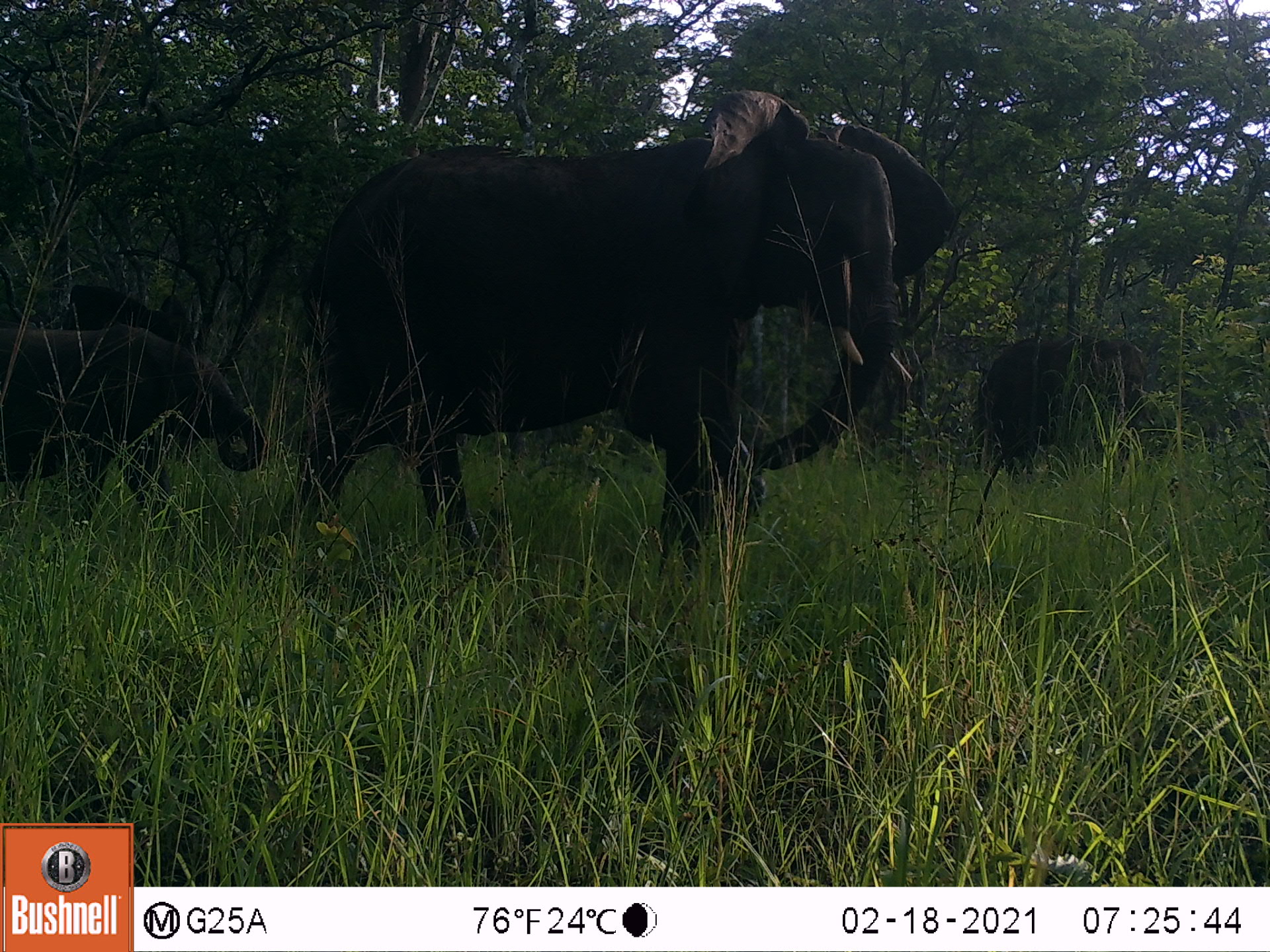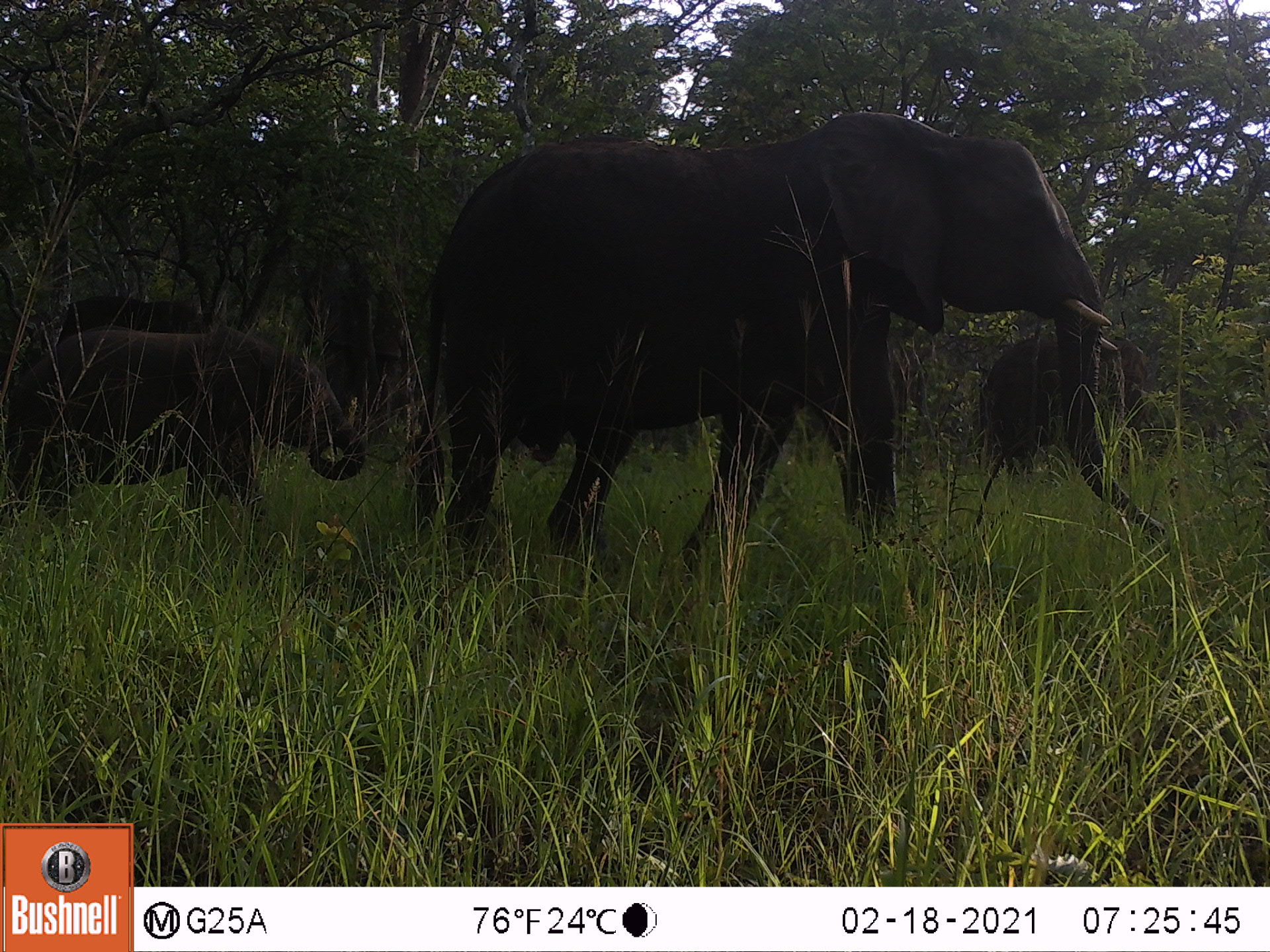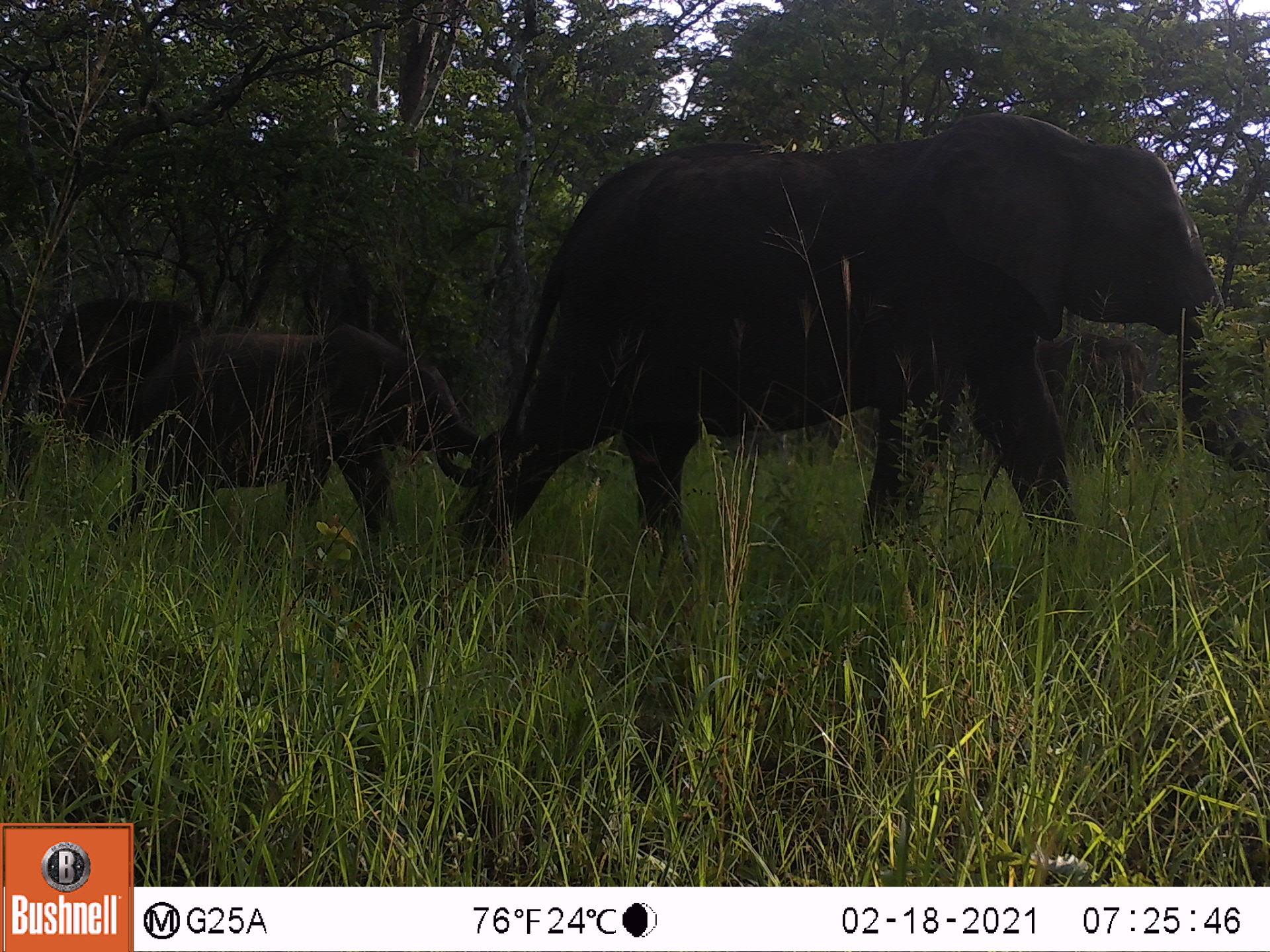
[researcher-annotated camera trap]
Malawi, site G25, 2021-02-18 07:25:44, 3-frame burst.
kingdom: Animalia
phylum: Chordata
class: Mammalia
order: Proboscidea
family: Elephantidae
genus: Loxodonta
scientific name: Loxodonta africana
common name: african savanna elephant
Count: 4.